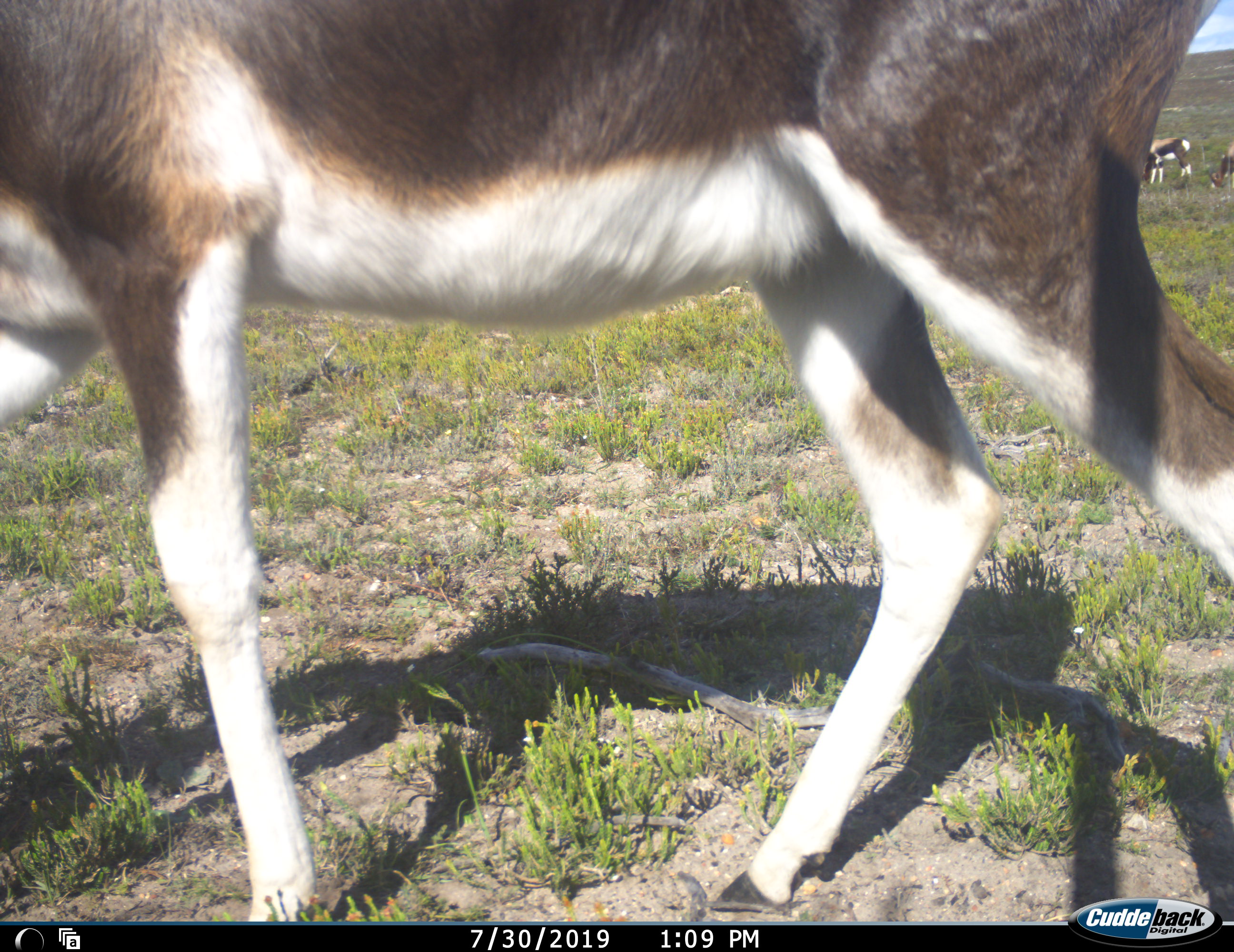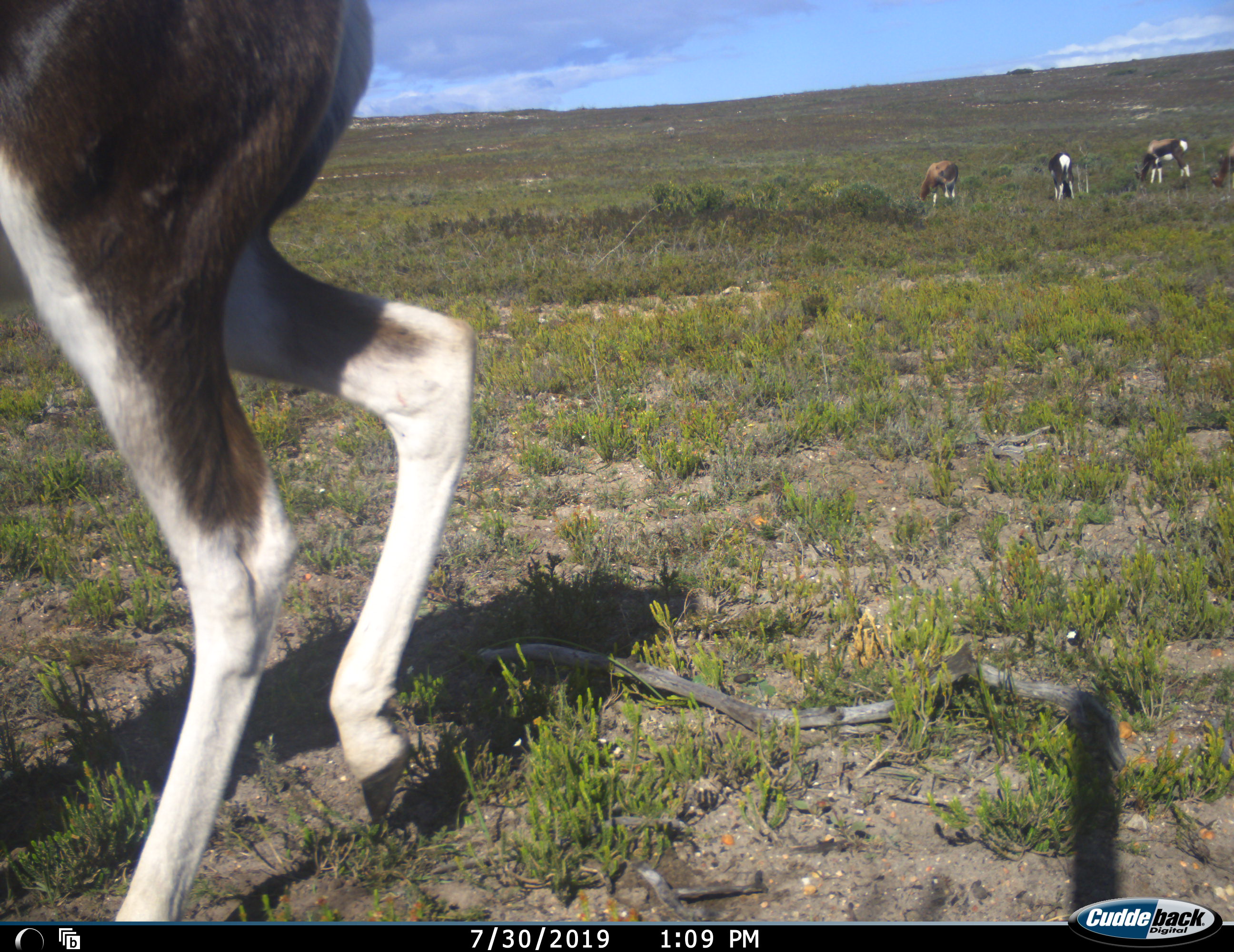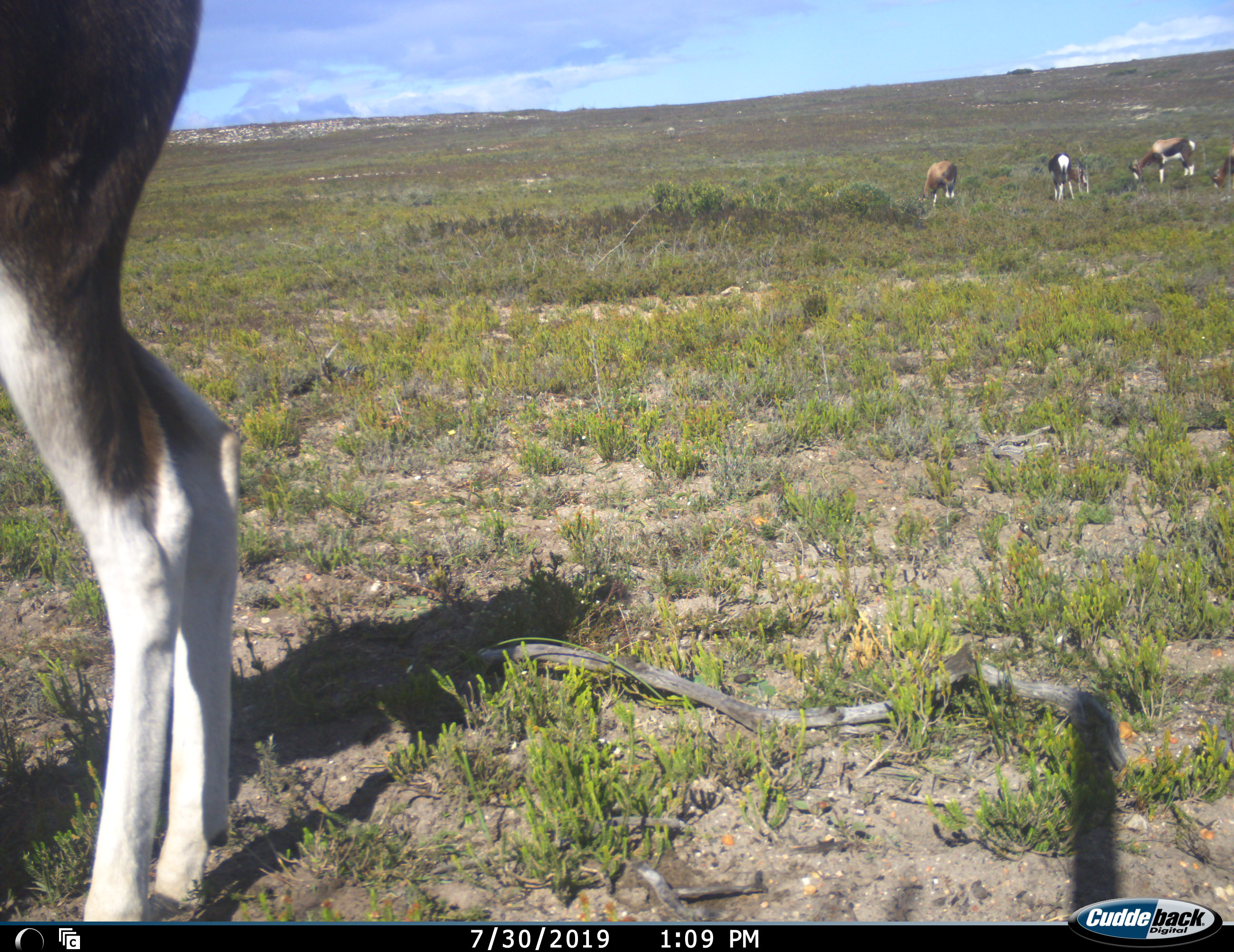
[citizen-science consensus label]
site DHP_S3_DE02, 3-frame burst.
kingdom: Animalia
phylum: Chordata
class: Mammalia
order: Artiodactyla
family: Bovidae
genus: Damaliscus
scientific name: Damaliscus pygargus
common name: bontebok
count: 5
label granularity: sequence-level